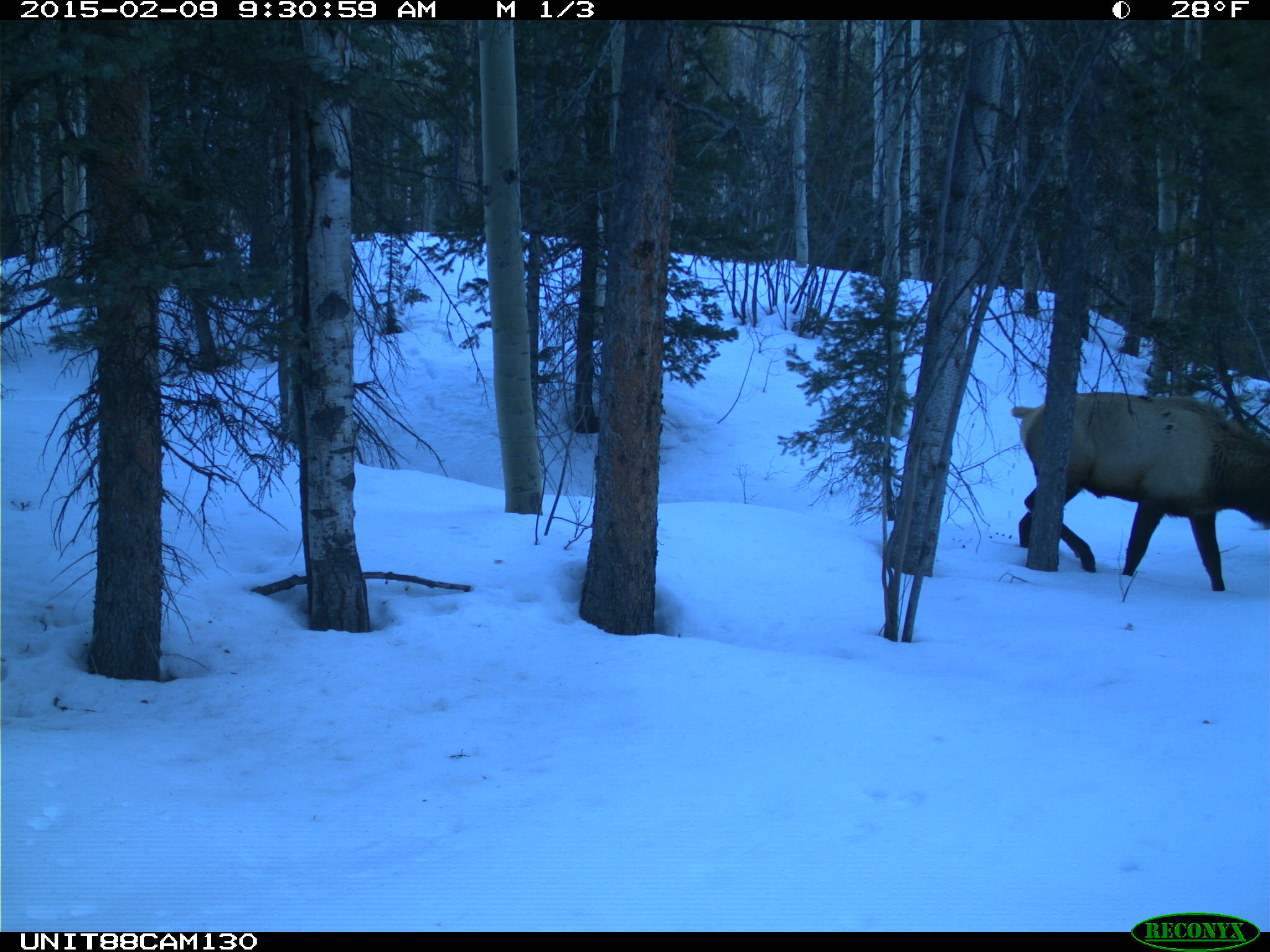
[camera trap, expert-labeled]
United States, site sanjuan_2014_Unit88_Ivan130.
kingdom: Animalia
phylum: Chordata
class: Mammalia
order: Artiodactyla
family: Cervidae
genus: Cervus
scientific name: Cervus elaphus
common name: red deer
Cervus elaphus (red deer).